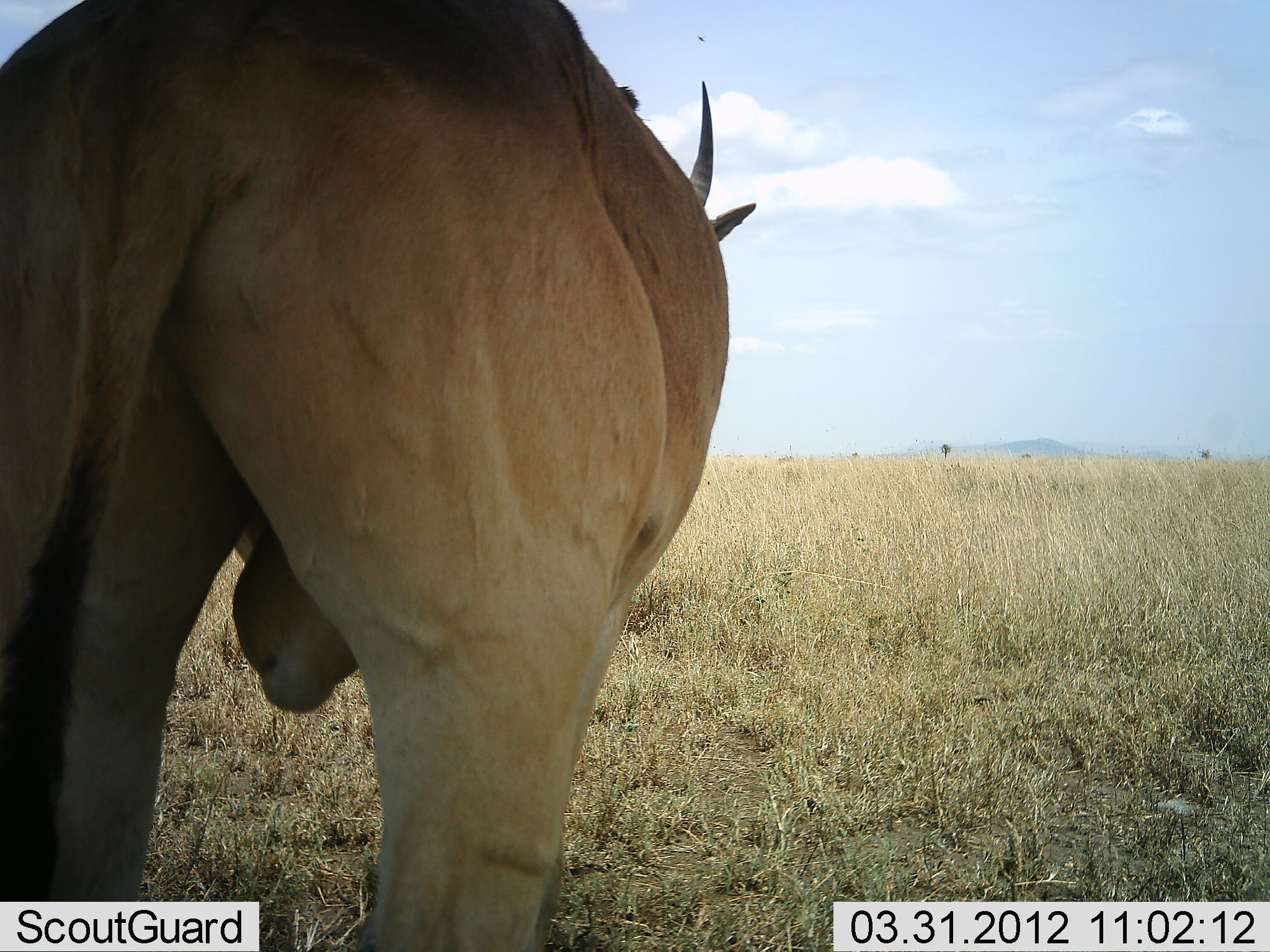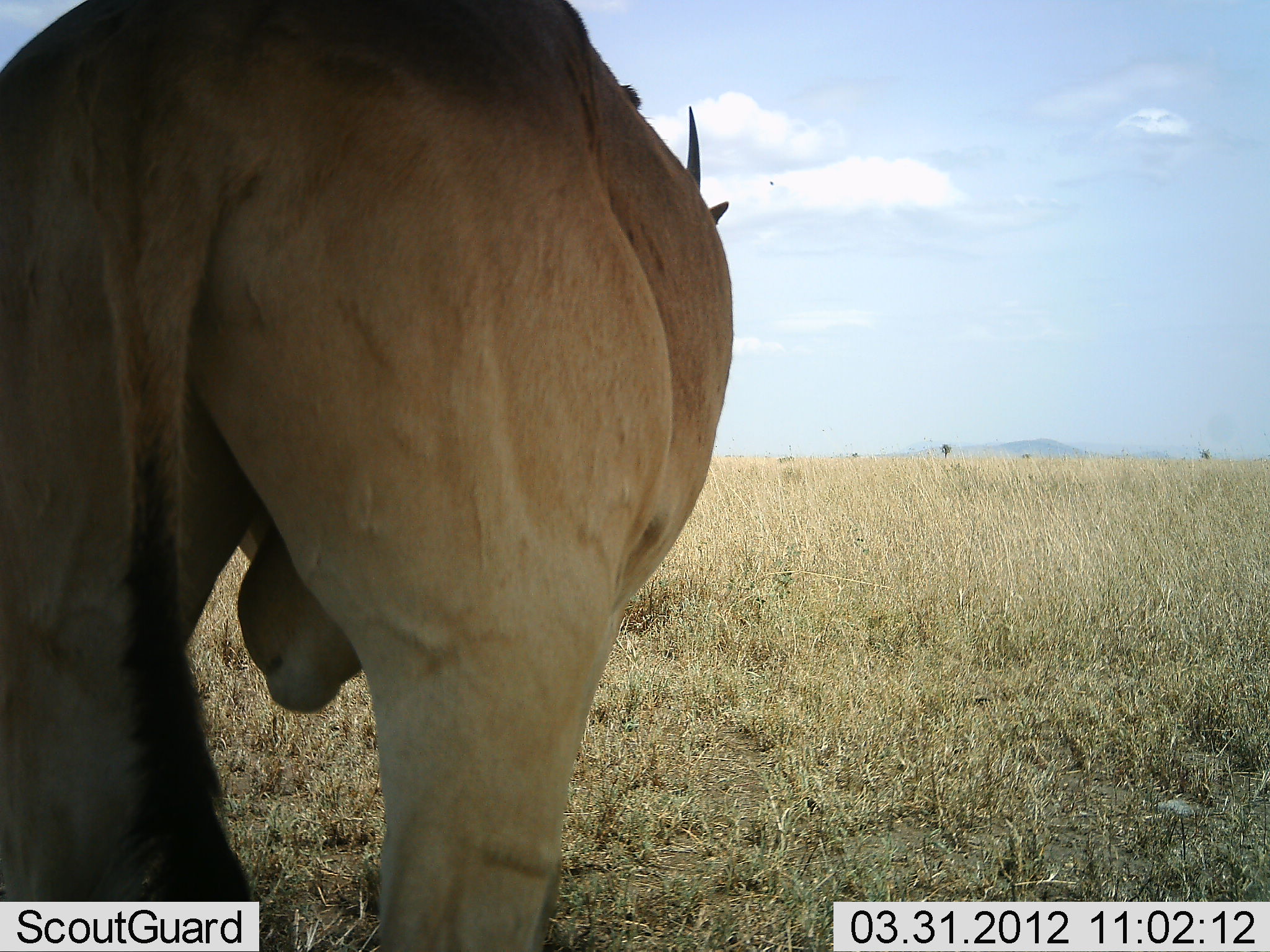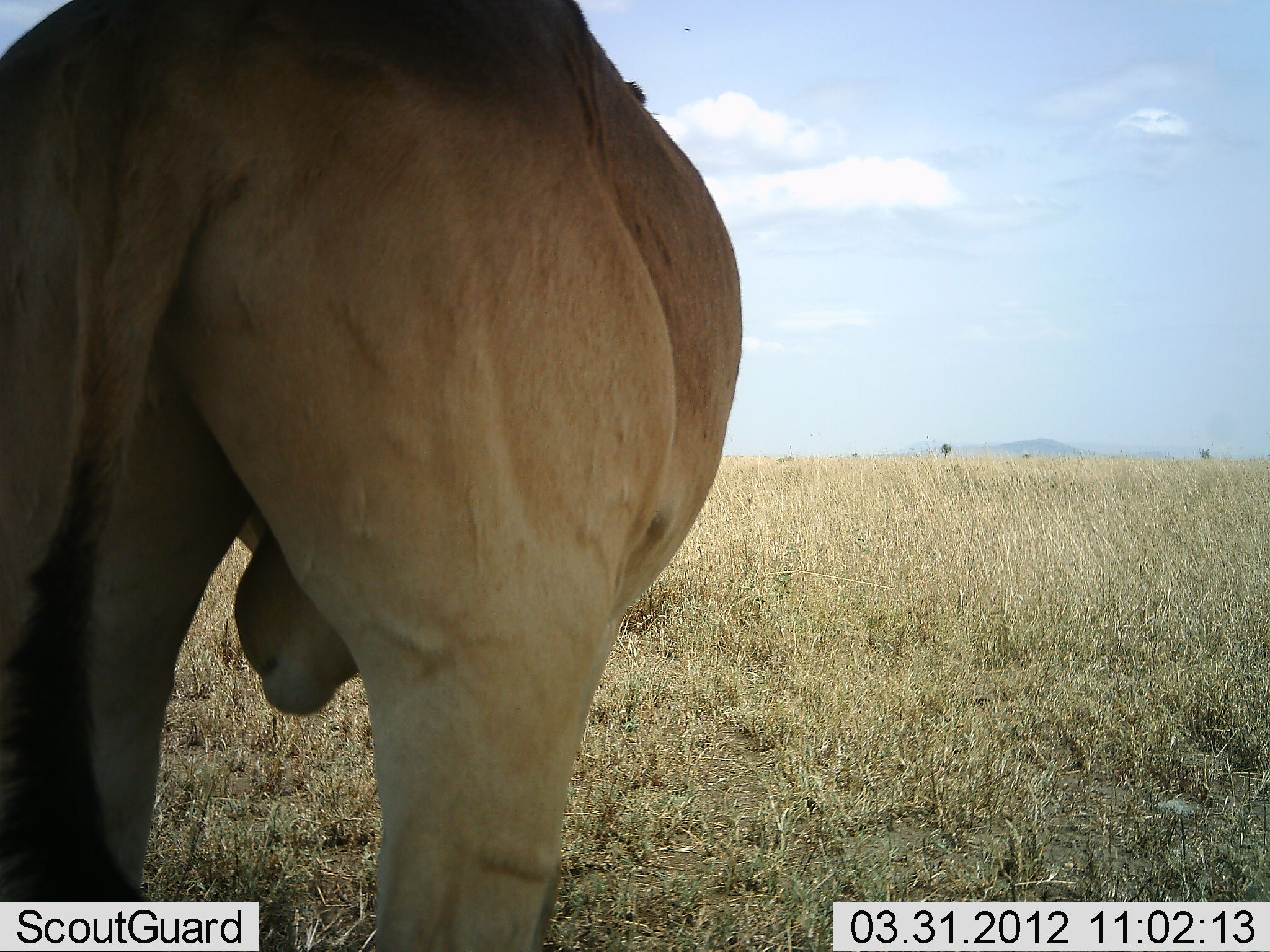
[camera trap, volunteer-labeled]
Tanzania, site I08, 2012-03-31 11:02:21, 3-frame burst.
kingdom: Animalia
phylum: Chordata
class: Mammalia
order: Artiodactyla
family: Bovidae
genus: Alcelaphus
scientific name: Alcelaphus buselaphus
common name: hartebeest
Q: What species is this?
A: Hartebeest (Alcelaphus buselaphus).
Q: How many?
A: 1.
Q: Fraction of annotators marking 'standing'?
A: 100%.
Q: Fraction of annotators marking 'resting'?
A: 0%.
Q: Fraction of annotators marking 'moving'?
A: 0%.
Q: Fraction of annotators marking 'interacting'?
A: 0%.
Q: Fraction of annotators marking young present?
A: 0%.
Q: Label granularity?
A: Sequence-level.